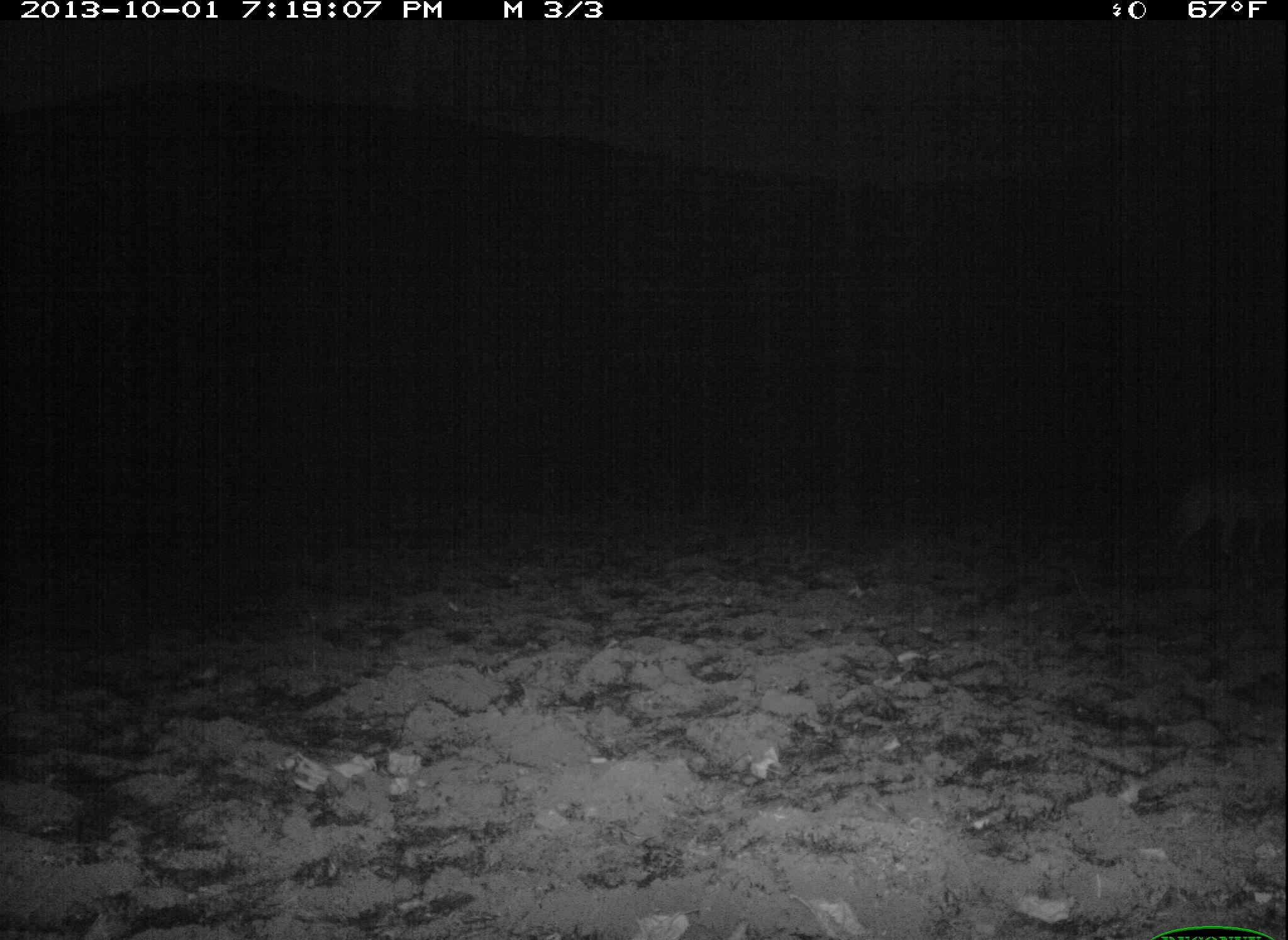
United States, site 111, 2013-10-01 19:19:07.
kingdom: Animalia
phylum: Chordata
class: Mammalia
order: Carnivora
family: Canidae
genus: Canis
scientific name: Canis latrans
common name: coyote